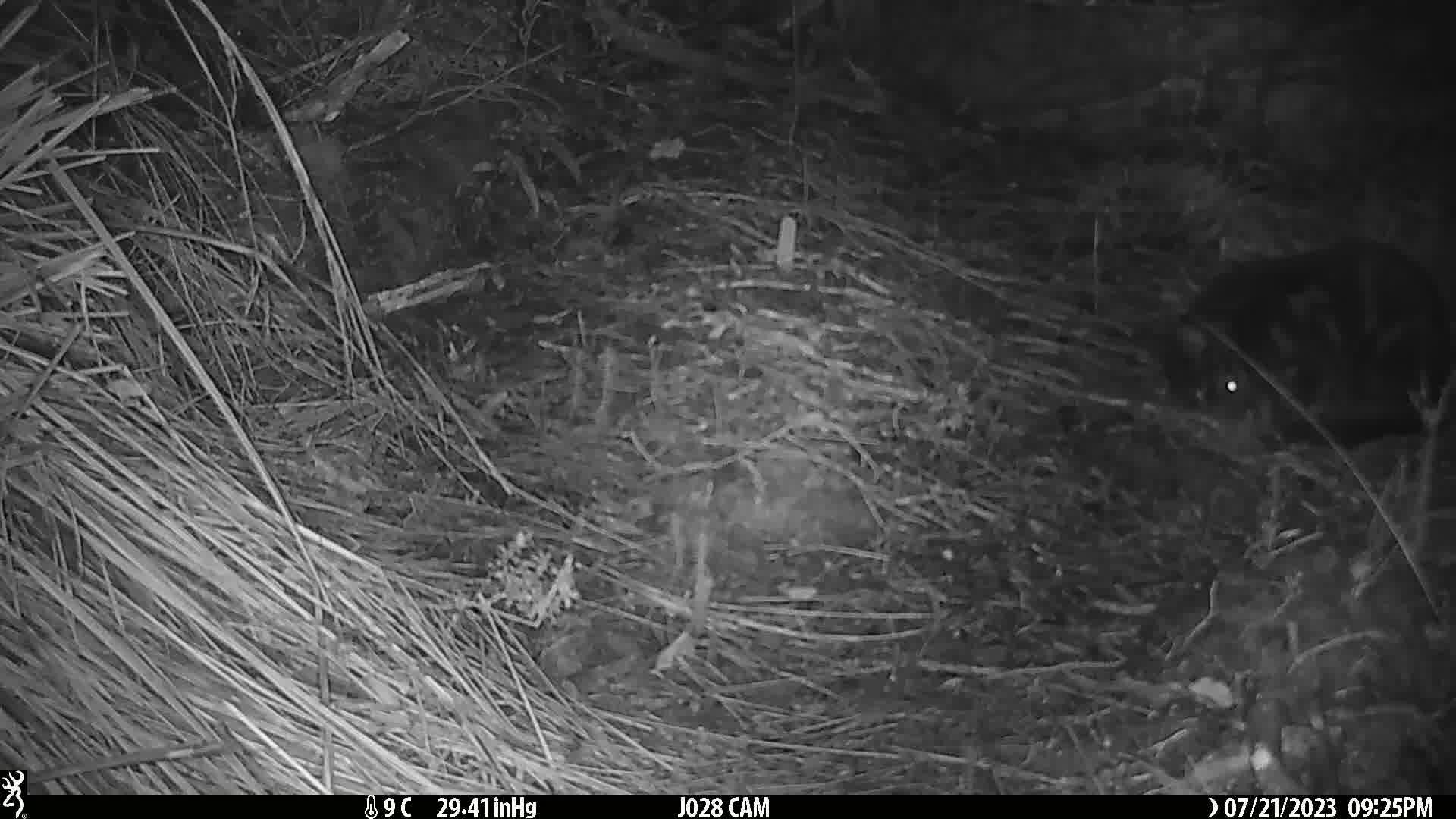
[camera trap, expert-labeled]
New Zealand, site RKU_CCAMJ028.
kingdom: Animalia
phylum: Chordata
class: Mammalia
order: Carnivora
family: Felidae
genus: Felis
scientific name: Felis catus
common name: domestic cat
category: cat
Cat (domestic cat) (Felis catus).